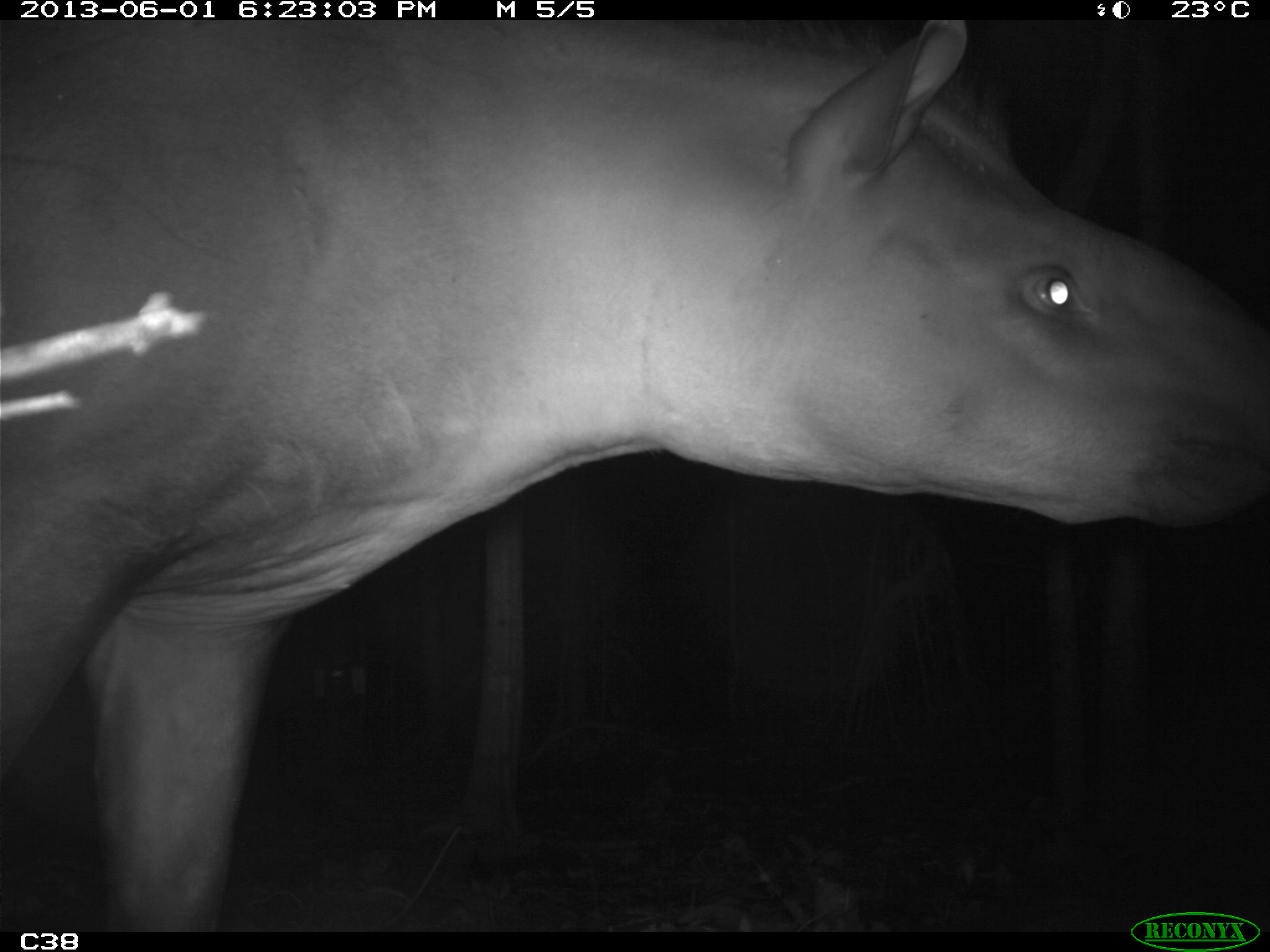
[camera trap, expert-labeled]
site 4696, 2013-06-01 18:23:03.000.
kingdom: Animalia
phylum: Chordata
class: Mammalia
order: Perissodactyla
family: Tapiridae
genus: Tapirus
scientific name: Tapirus terrestris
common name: south american tapir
Tapirus terrestris (south american tapir), count 1, age adult, sex male.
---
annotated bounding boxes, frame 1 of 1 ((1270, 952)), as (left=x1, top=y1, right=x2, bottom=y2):
tapirus terrestris: (left=1, top=20, right=1270, bottom=930)